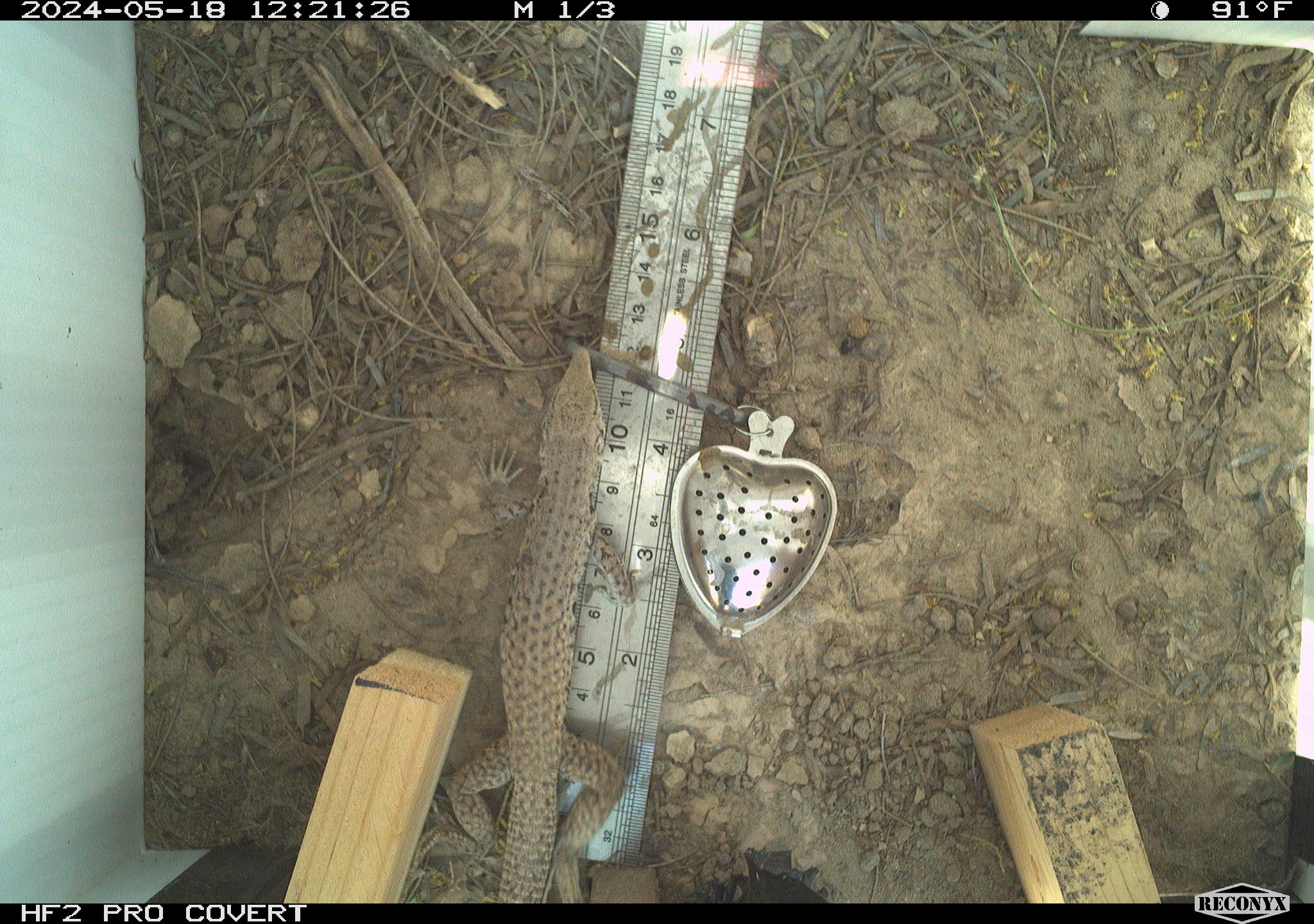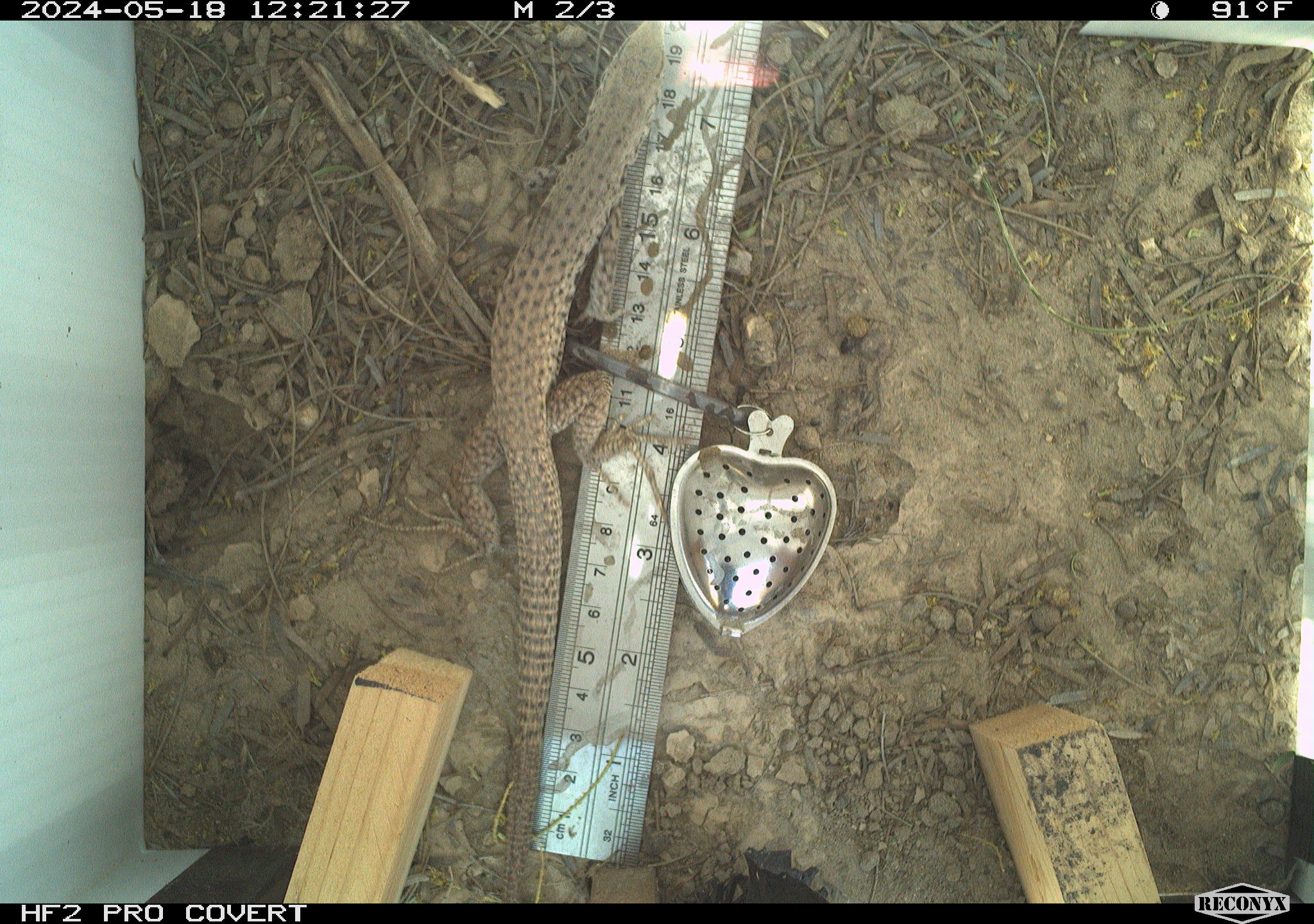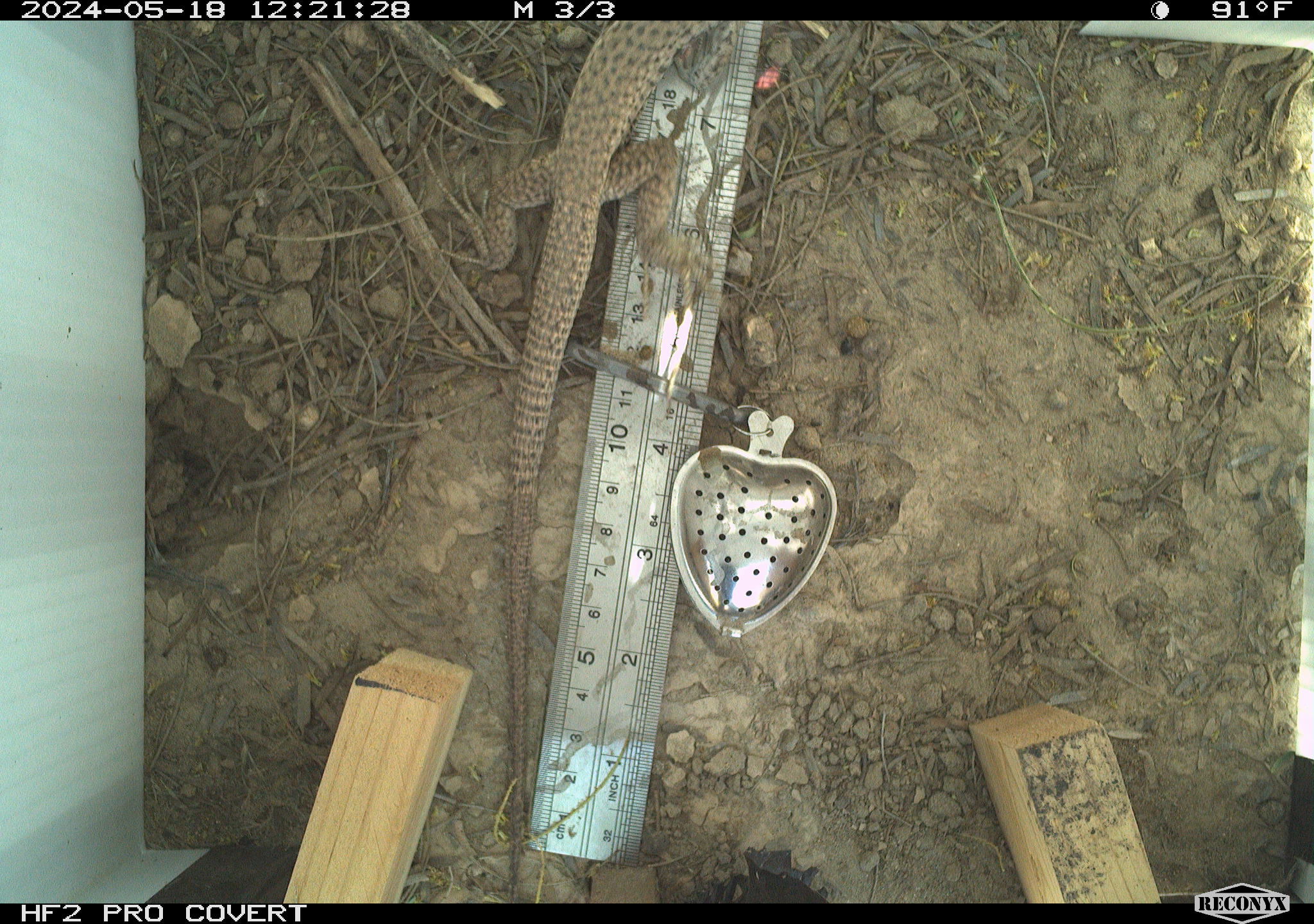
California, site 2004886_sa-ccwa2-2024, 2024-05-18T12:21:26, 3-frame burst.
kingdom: Animalia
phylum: Chordata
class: Reptilia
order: Squamata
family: Teiidae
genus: Aspidoscelis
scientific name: Aspidoscelis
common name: whiptail lizards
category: aspidoscelis species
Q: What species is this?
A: Aspidoscelis species (whiptail lizards) (Aspidoscelis).